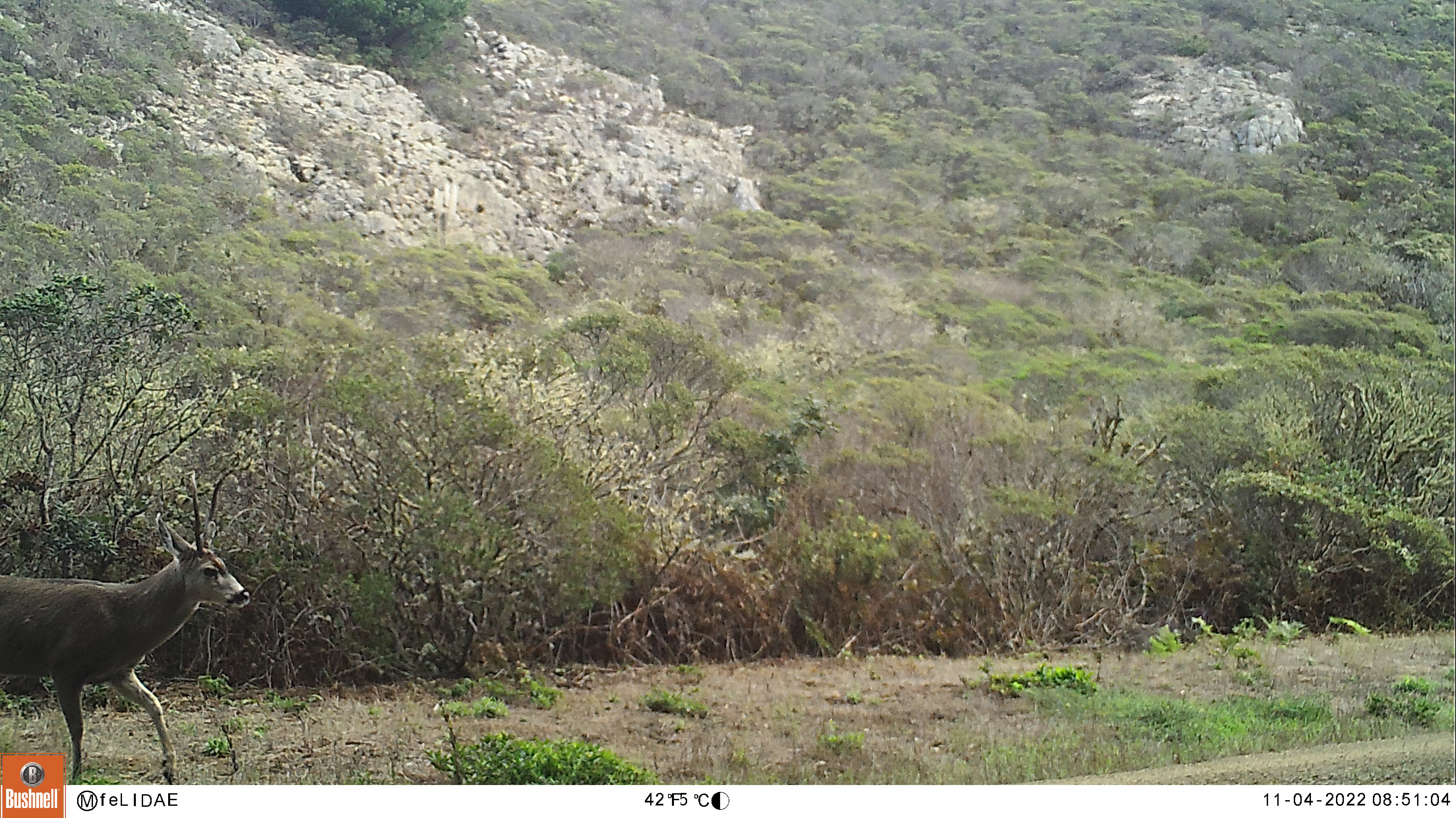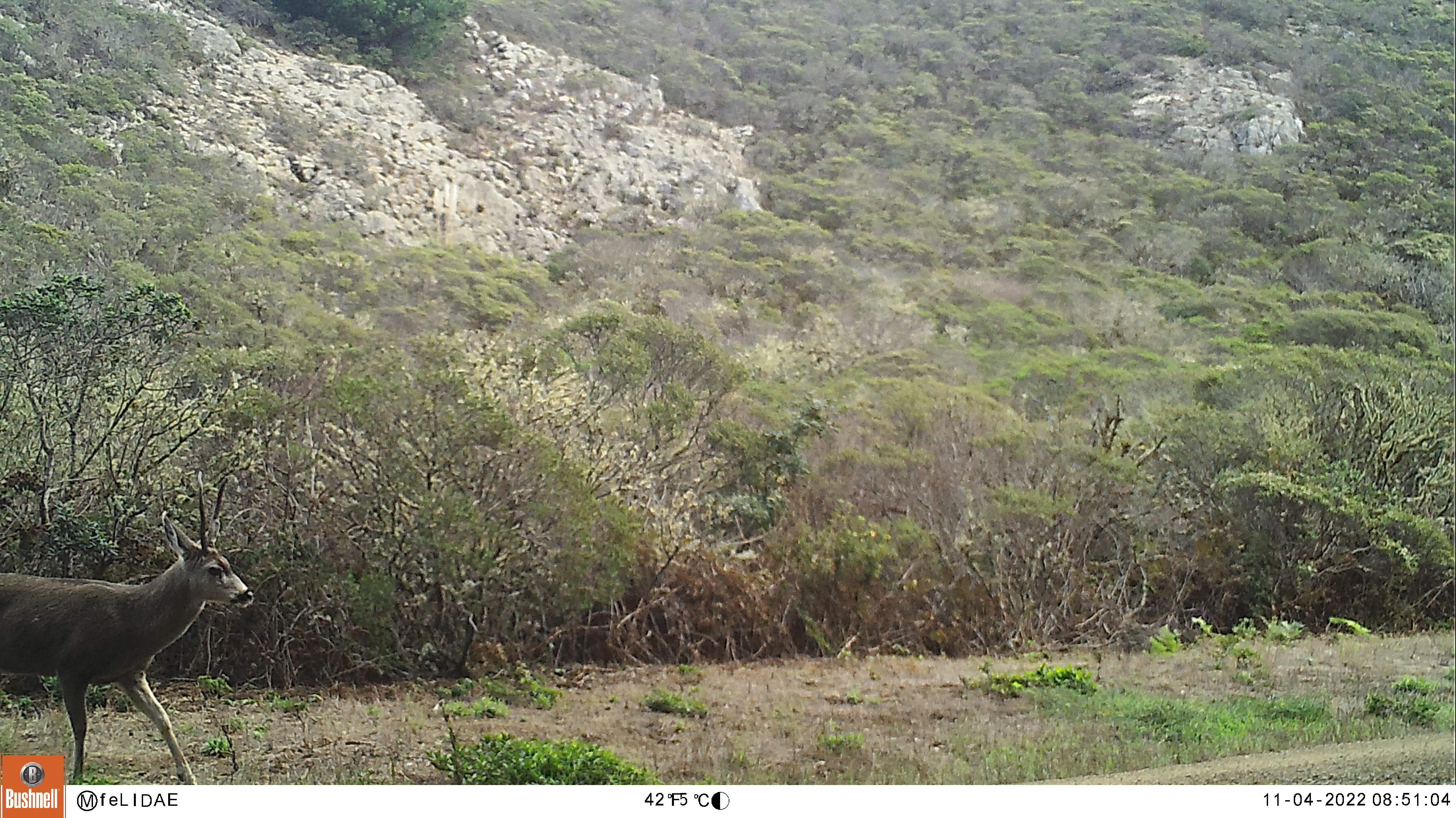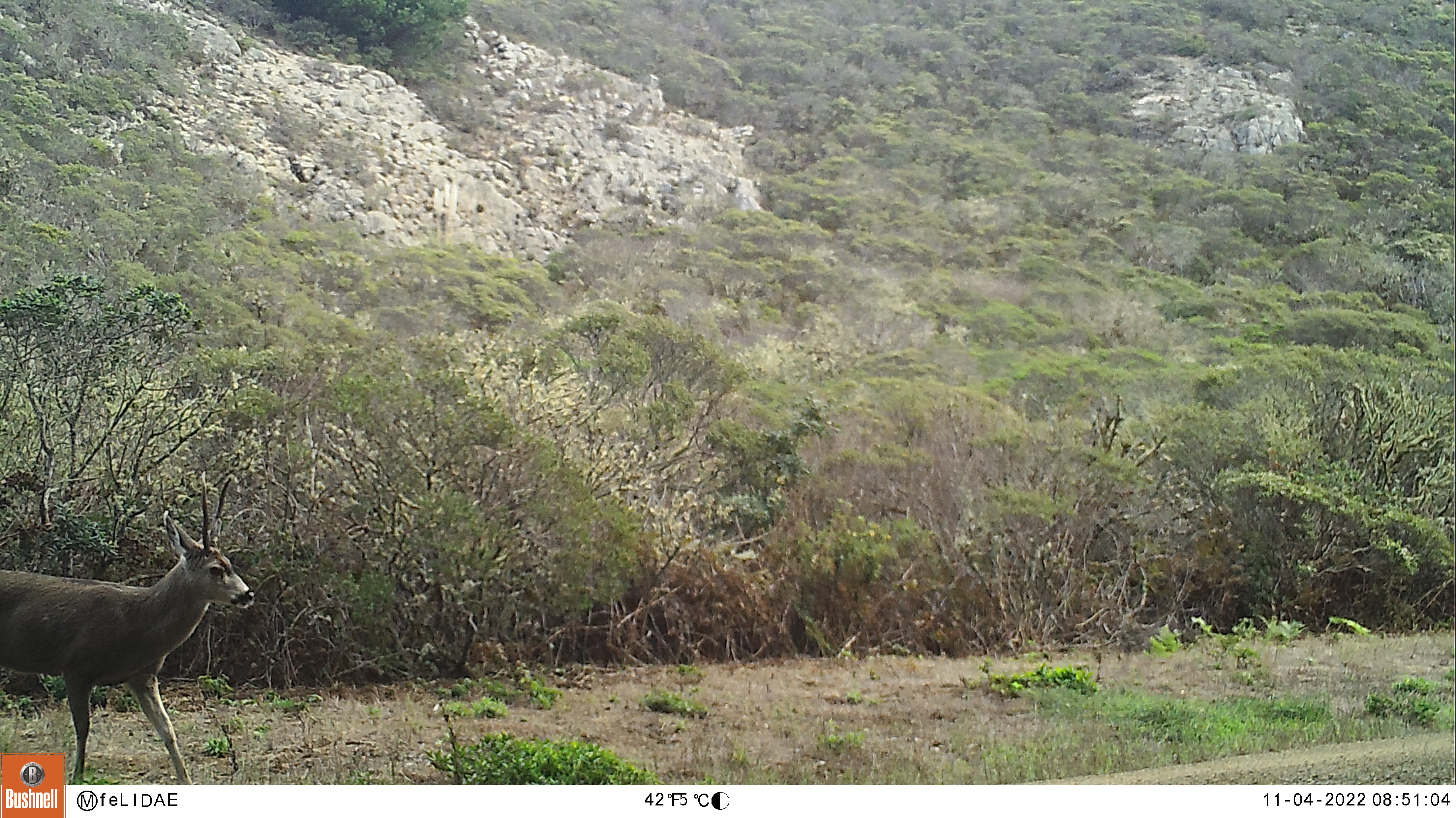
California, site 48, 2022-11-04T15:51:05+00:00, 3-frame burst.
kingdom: Animalia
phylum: Chordata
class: Mammalia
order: Artiodactyla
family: Cervidae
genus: Odocoileus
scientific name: Odocoileus hemionus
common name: mule deer